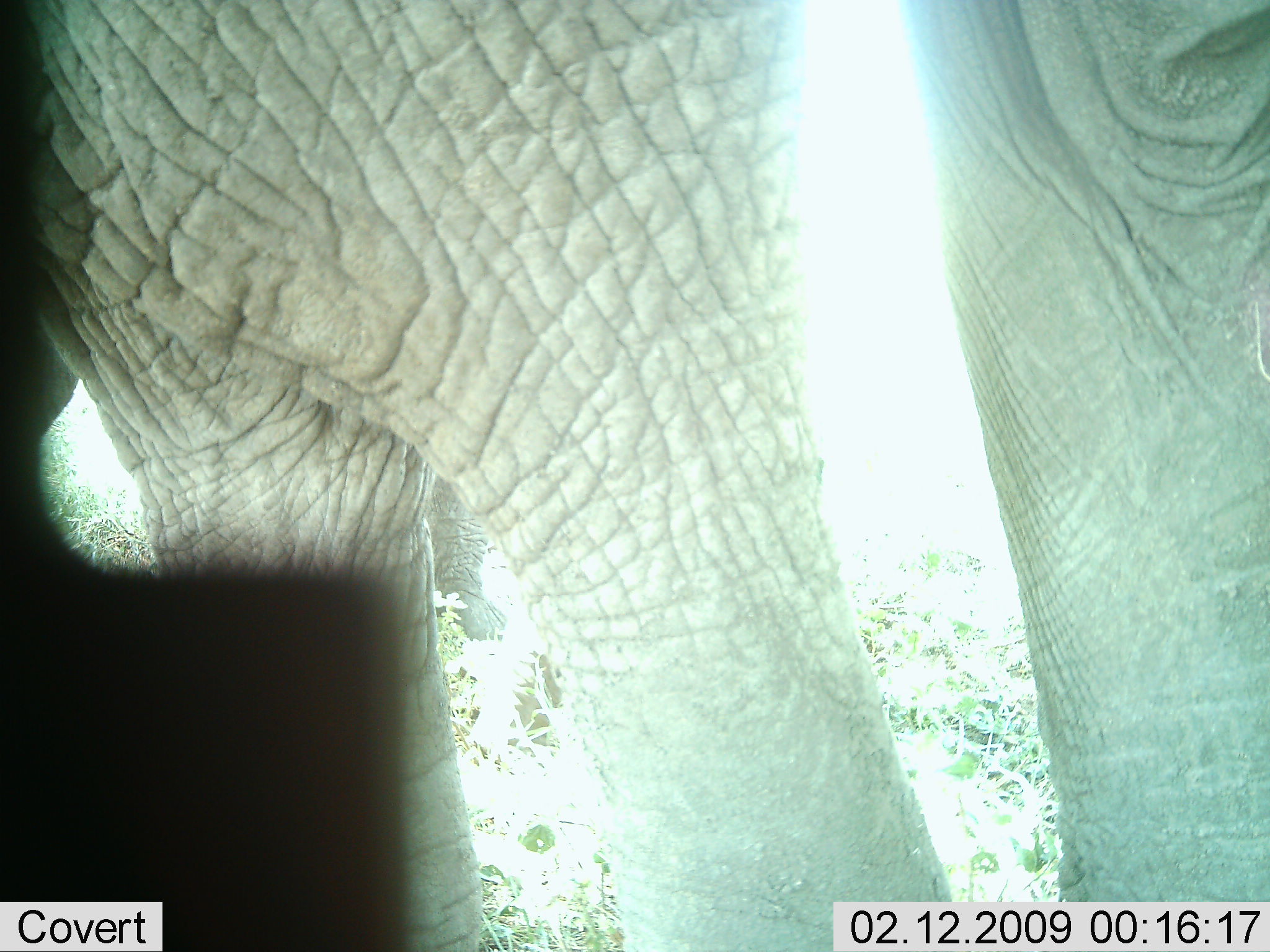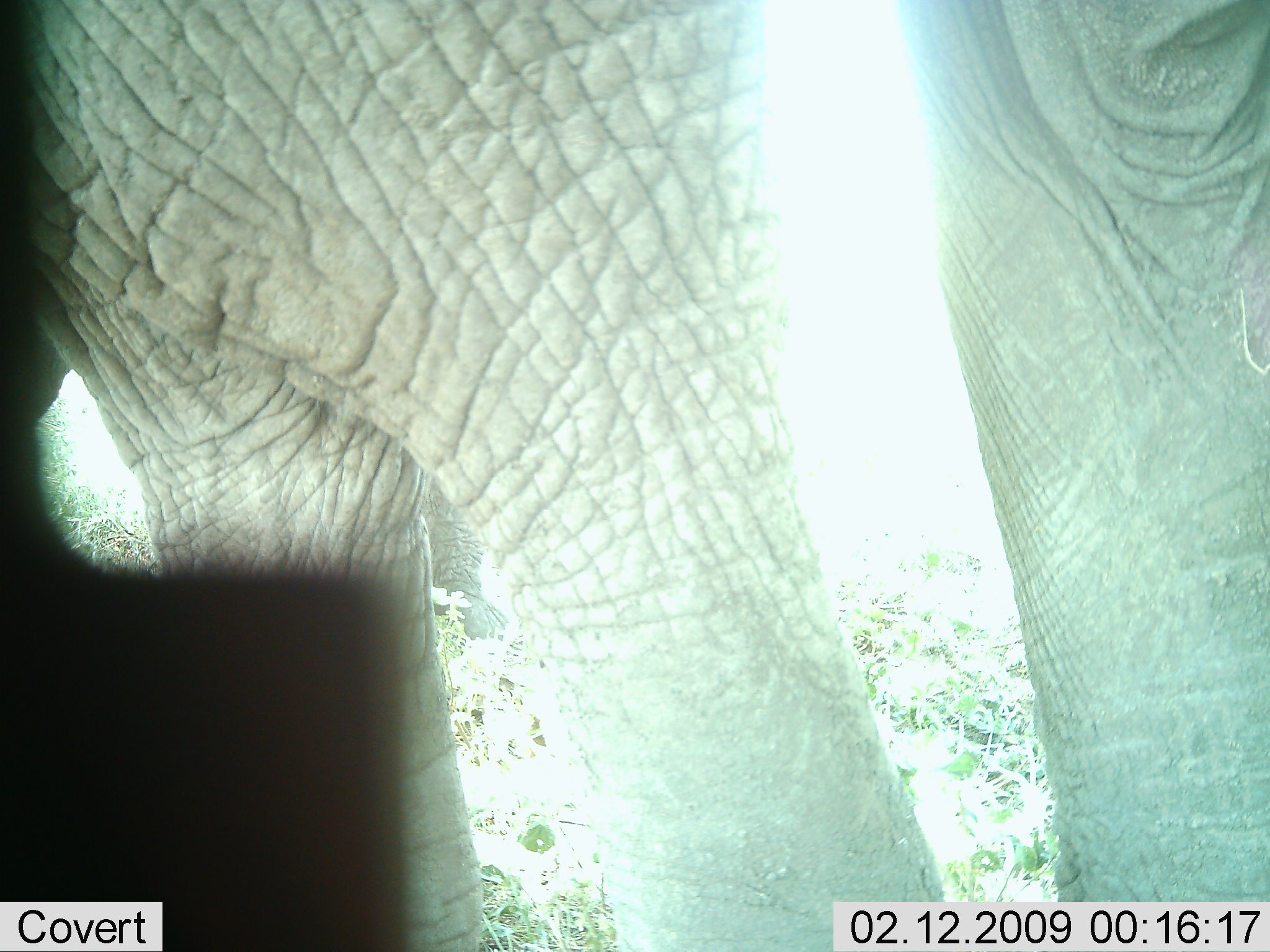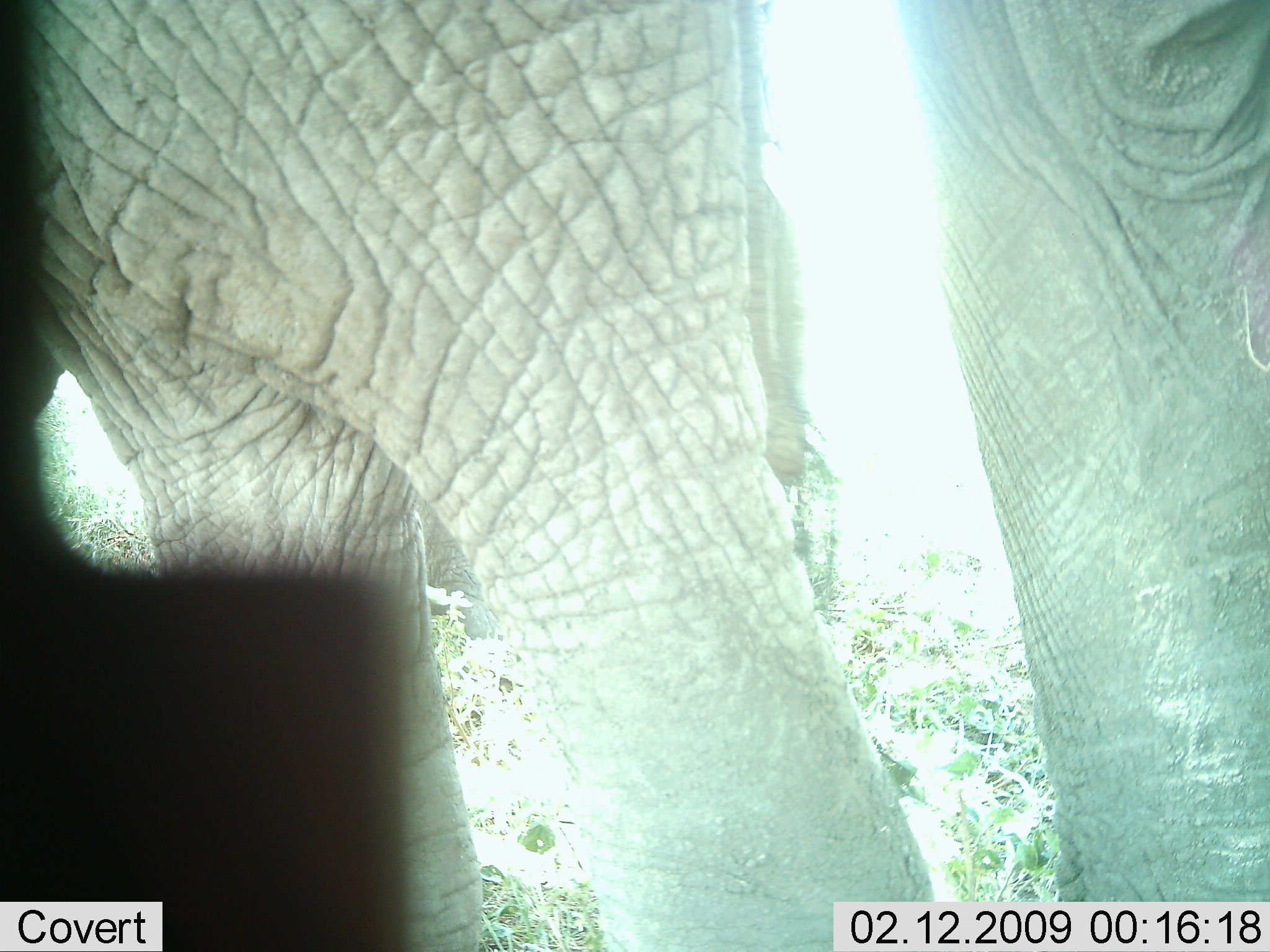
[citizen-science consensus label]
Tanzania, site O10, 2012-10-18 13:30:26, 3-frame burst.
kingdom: Animalia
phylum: Chordata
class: Mammalia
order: Proboscidea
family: Elephantidae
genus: Loxodonta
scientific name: Loxodonta africana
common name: african bush elephant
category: elephant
Elephant (african bush elephant) (Loxodonta africana), count 1. Behavior (volunteer vote fractions): standing 64%, resting 0%, moving 36%, interacting 0%. Young present (vote fraction): 0%. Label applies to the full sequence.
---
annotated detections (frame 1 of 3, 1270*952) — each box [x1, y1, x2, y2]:
animal: [0, 0, 1270, 952]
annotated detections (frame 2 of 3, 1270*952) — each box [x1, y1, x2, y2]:
animal: [1, 1, 1268, 952]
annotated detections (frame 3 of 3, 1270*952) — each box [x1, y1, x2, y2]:
animal: [1, 1, 1270, 952]